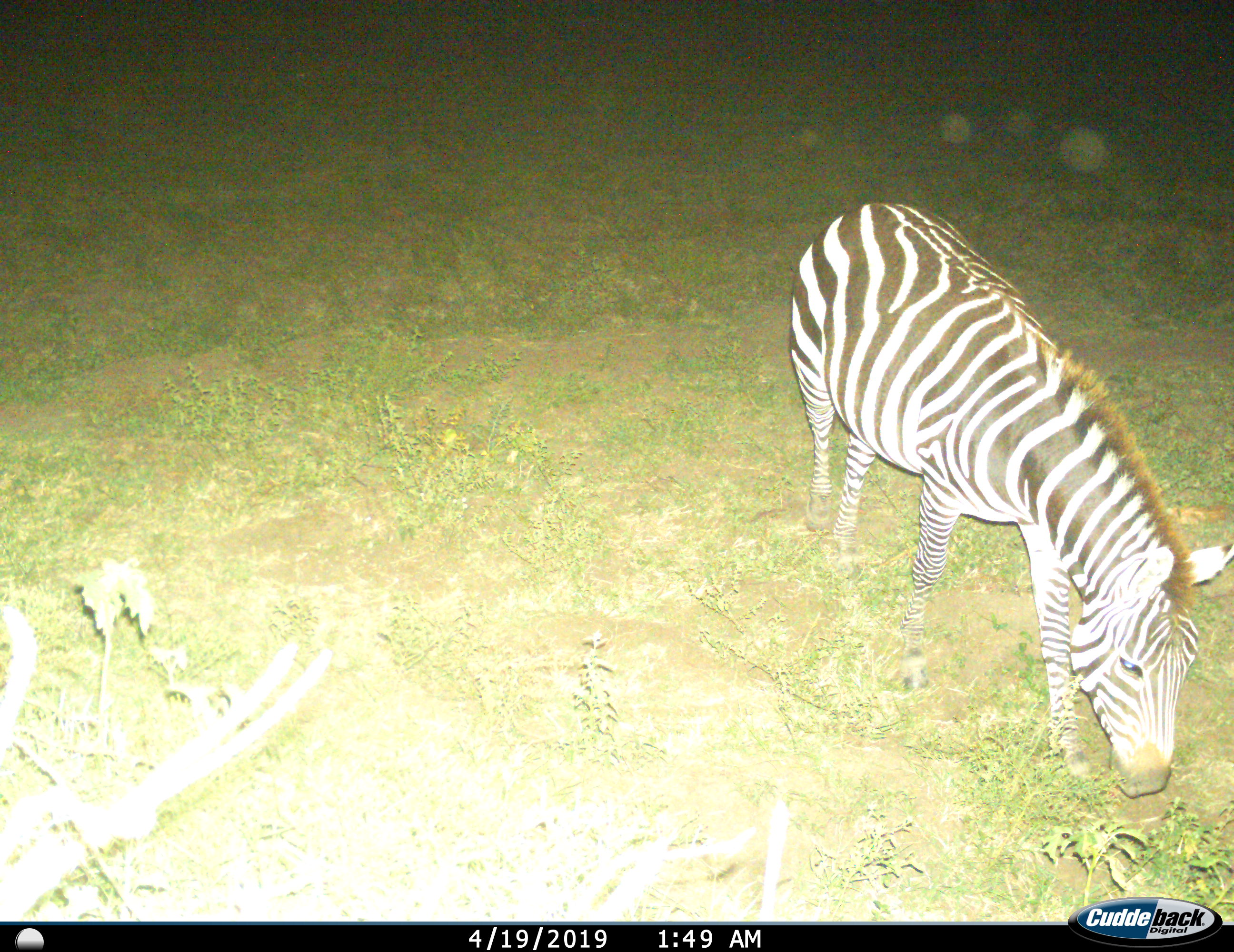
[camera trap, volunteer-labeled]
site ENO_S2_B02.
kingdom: Animalia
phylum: Chordata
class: Mammalia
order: Perissodactyla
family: Equidae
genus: Equus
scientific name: Equus quagga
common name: plains zebra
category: zebraplains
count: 1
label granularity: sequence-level